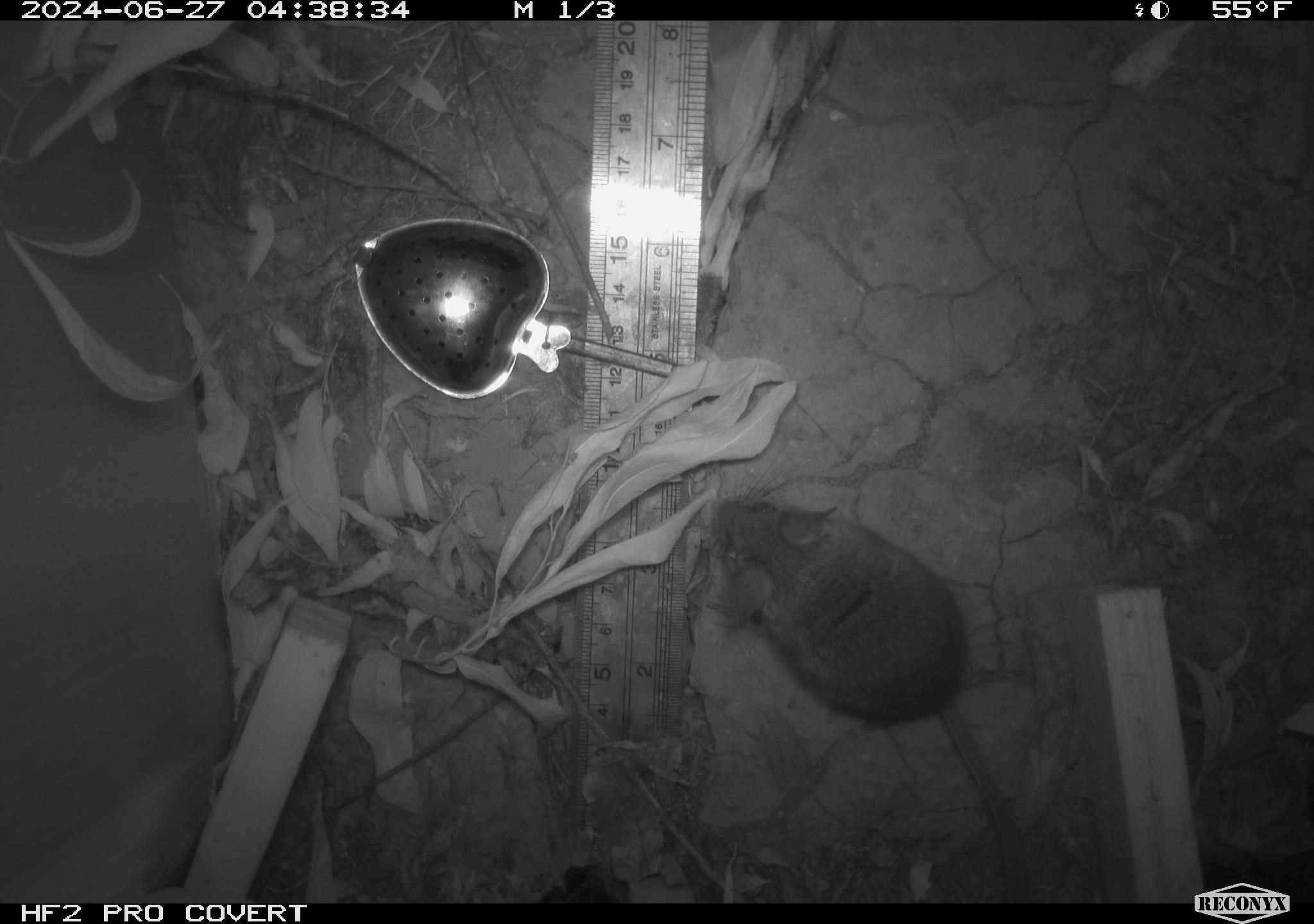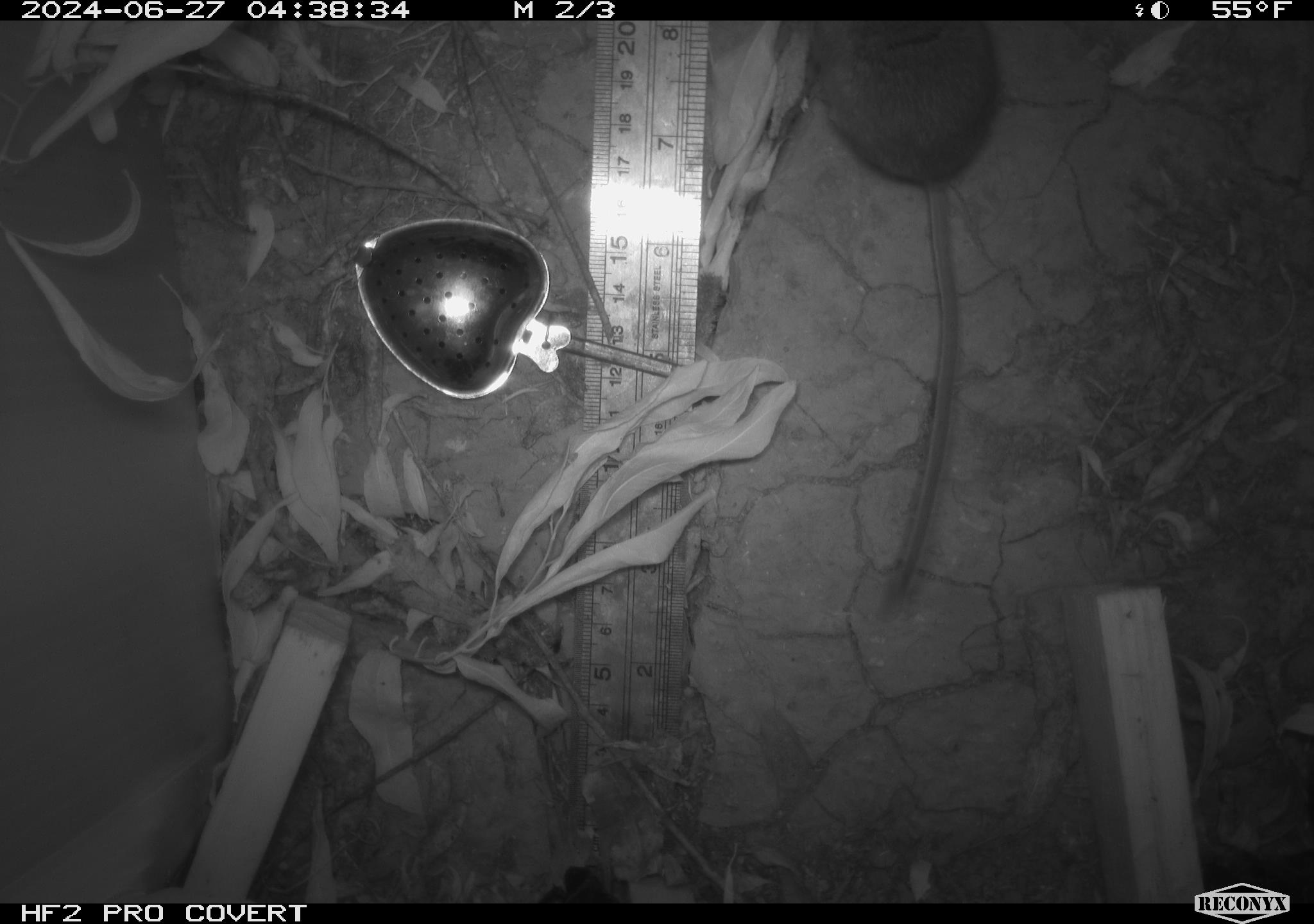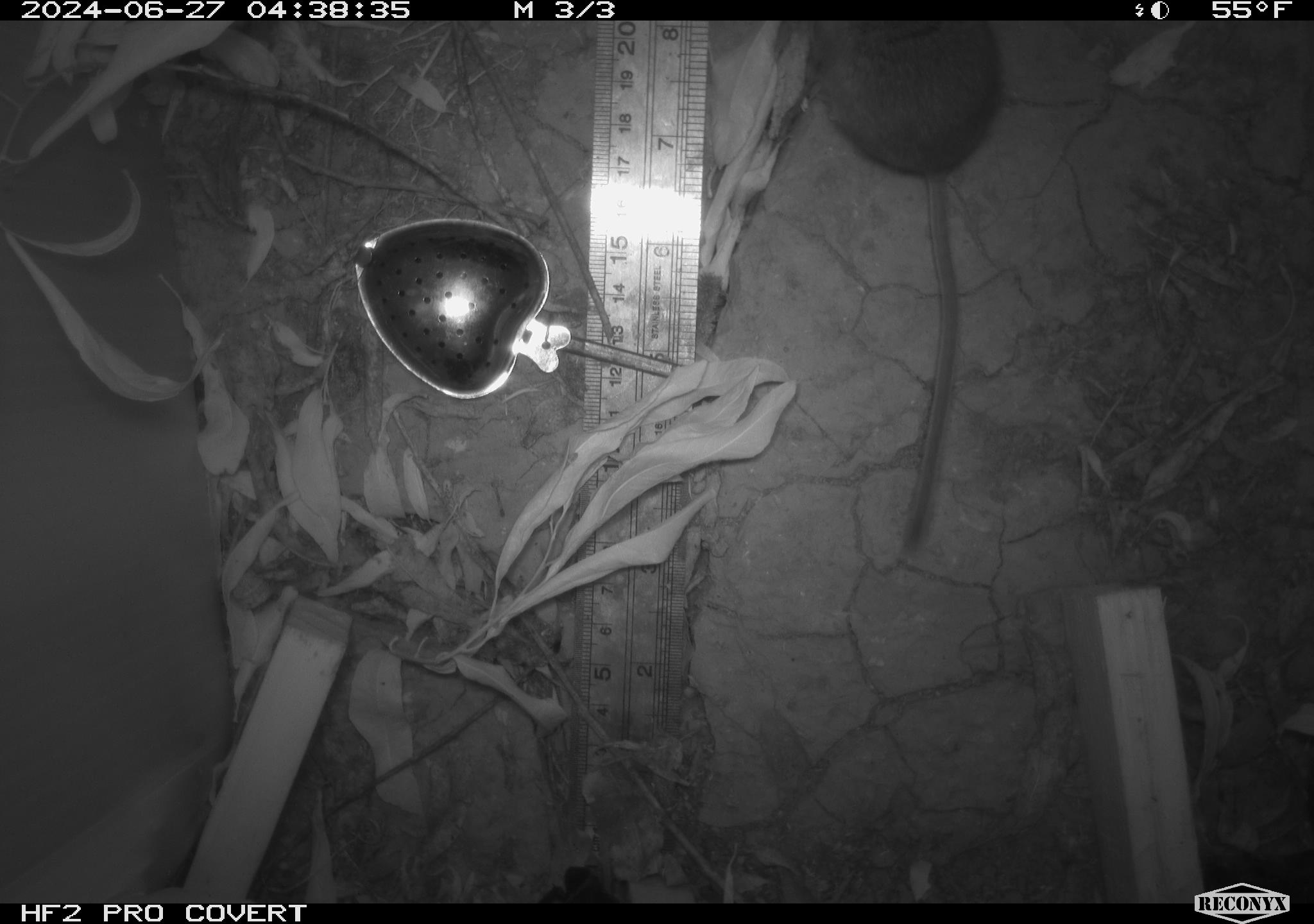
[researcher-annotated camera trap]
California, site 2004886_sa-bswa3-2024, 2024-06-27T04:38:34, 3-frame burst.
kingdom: Animalia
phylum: Chordata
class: Mammalia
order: Rodentia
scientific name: Rodentia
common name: mouse species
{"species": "mouse species (Rodentia)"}